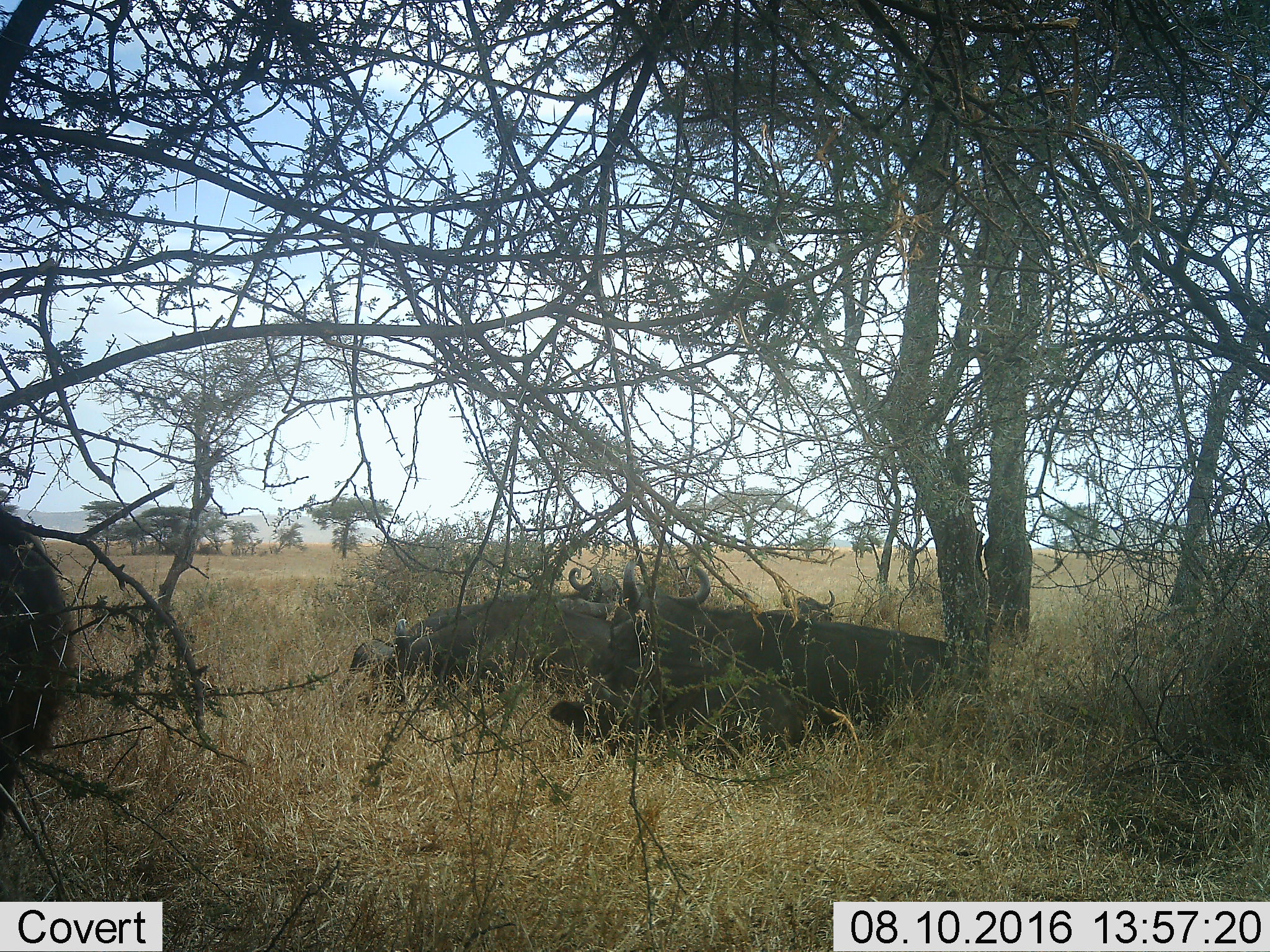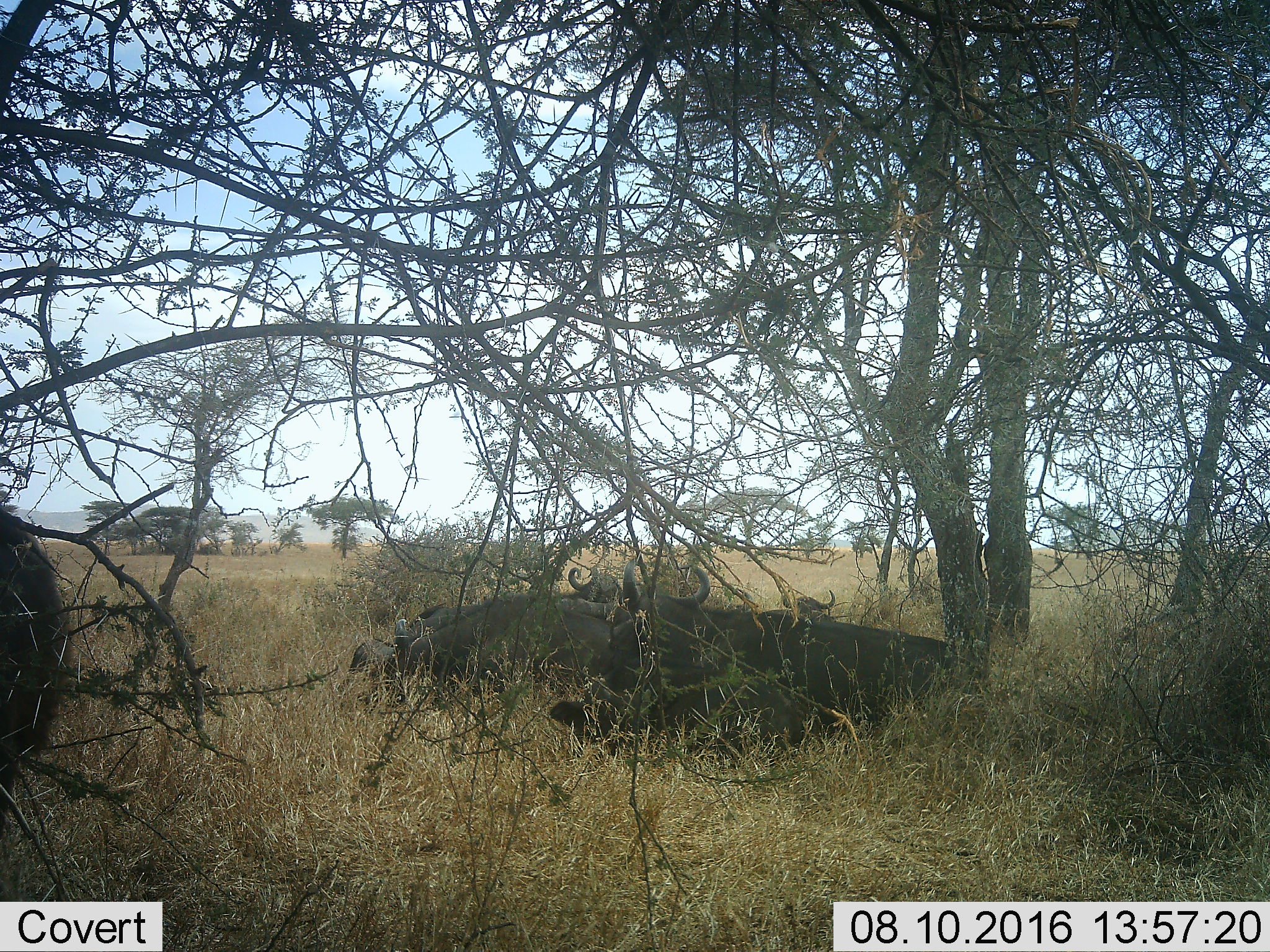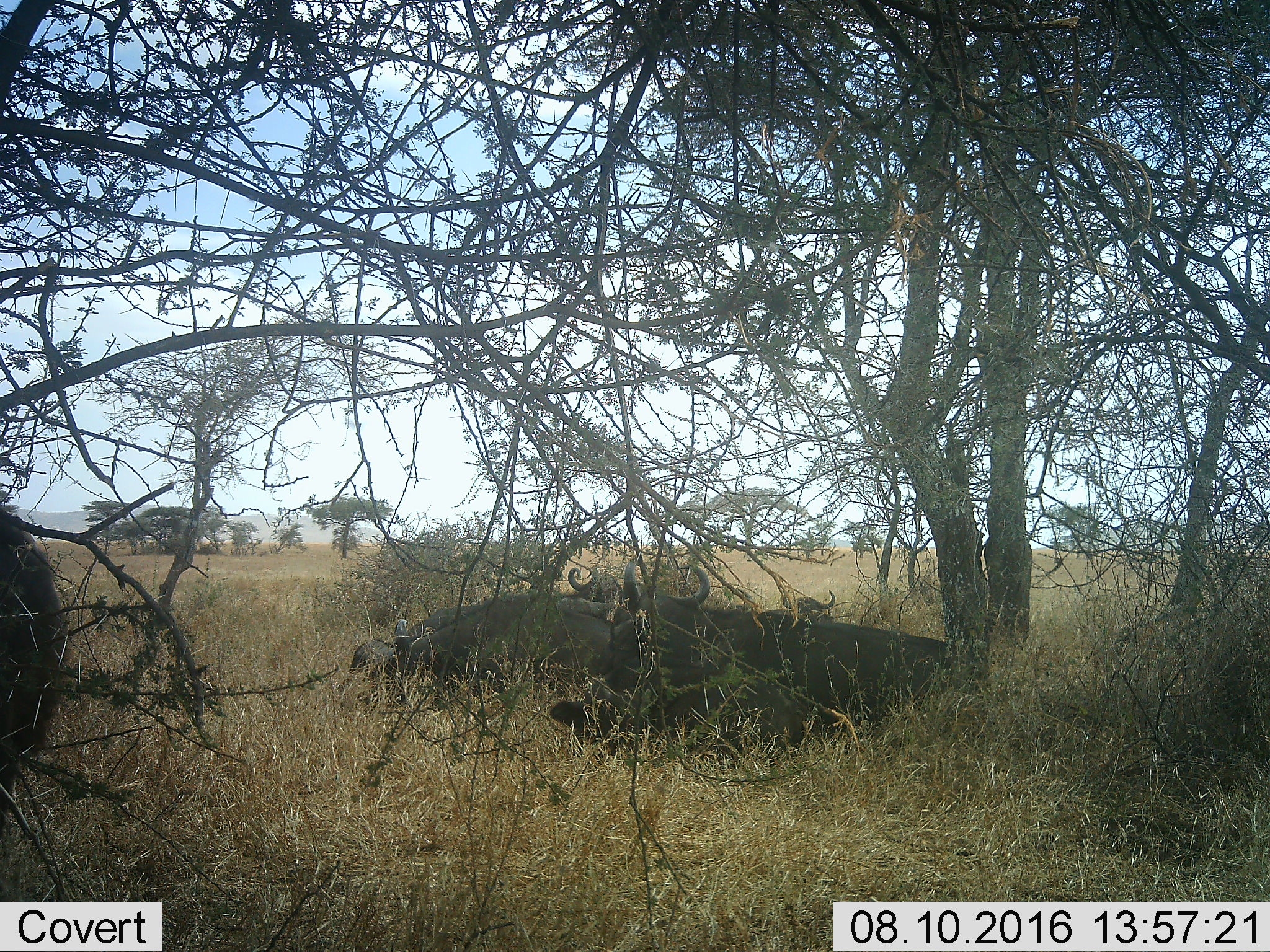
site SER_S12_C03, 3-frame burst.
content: unidentified animal